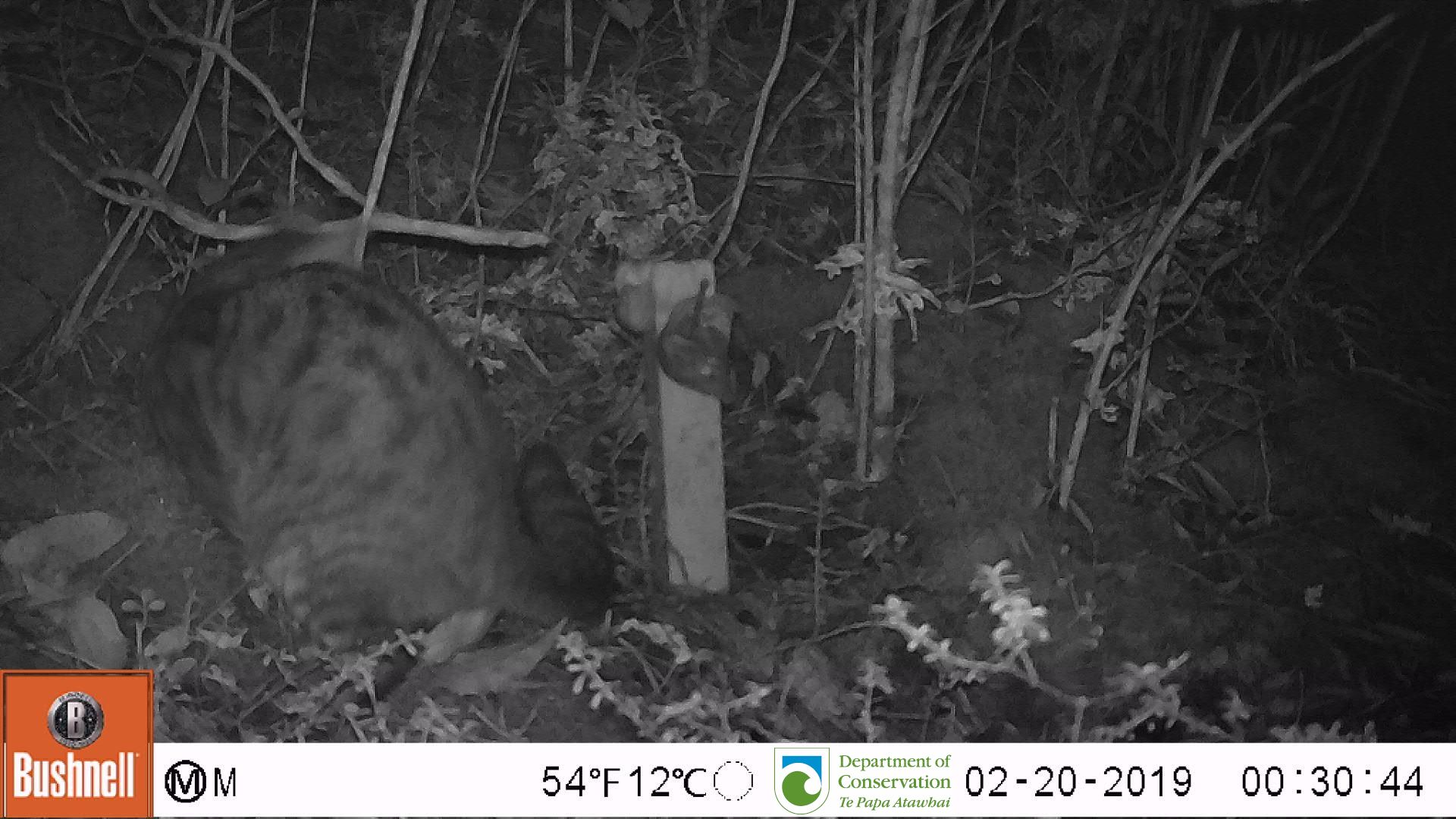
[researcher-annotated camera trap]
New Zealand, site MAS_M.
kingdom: Animalia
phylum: Chordata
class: Mammalia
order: Carnivora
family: Felidae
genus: Felis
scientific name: Felis catus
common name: domestic cat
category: cat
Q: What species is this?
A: Cat (domestic cat) (Felis catus).